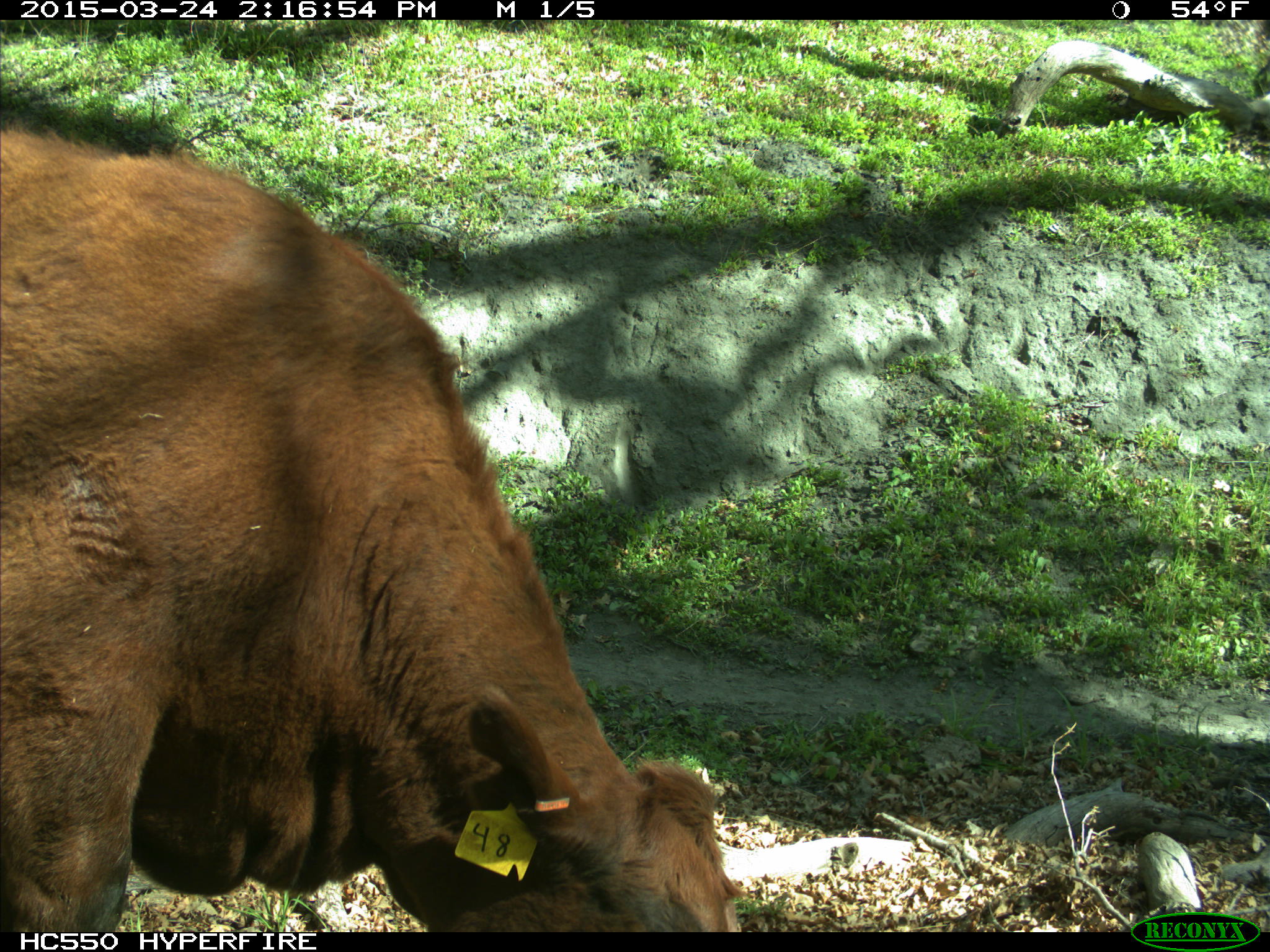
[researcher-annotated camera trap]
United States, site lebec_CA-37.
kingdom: Animalia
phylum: Chordata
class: Mammalia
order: Artiodactyla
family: Bovidae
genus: Bos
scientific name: Bos taurus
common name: domestic cow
Bos taurus (domestic cow).